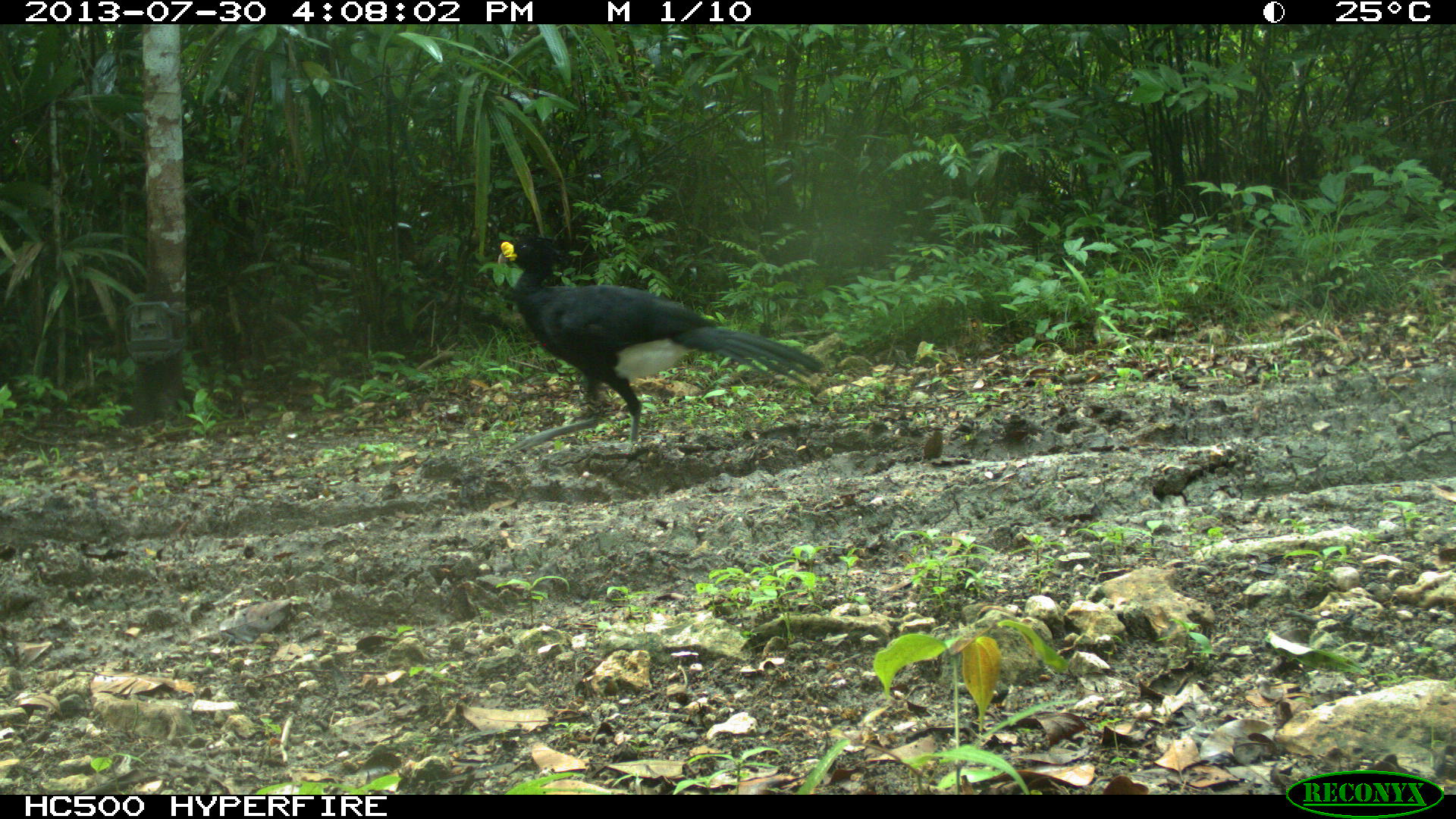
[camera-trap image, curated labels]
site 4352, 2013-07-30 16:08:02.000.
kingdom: Animalia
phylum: Chordata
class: Aves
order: Galliformes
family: Cracidae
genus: Crax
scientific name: Crax rubra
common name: great curassow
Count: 1.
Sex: male.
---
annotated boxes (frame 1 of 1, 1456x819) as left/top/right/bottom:
crax rubra: 497/233/825/451